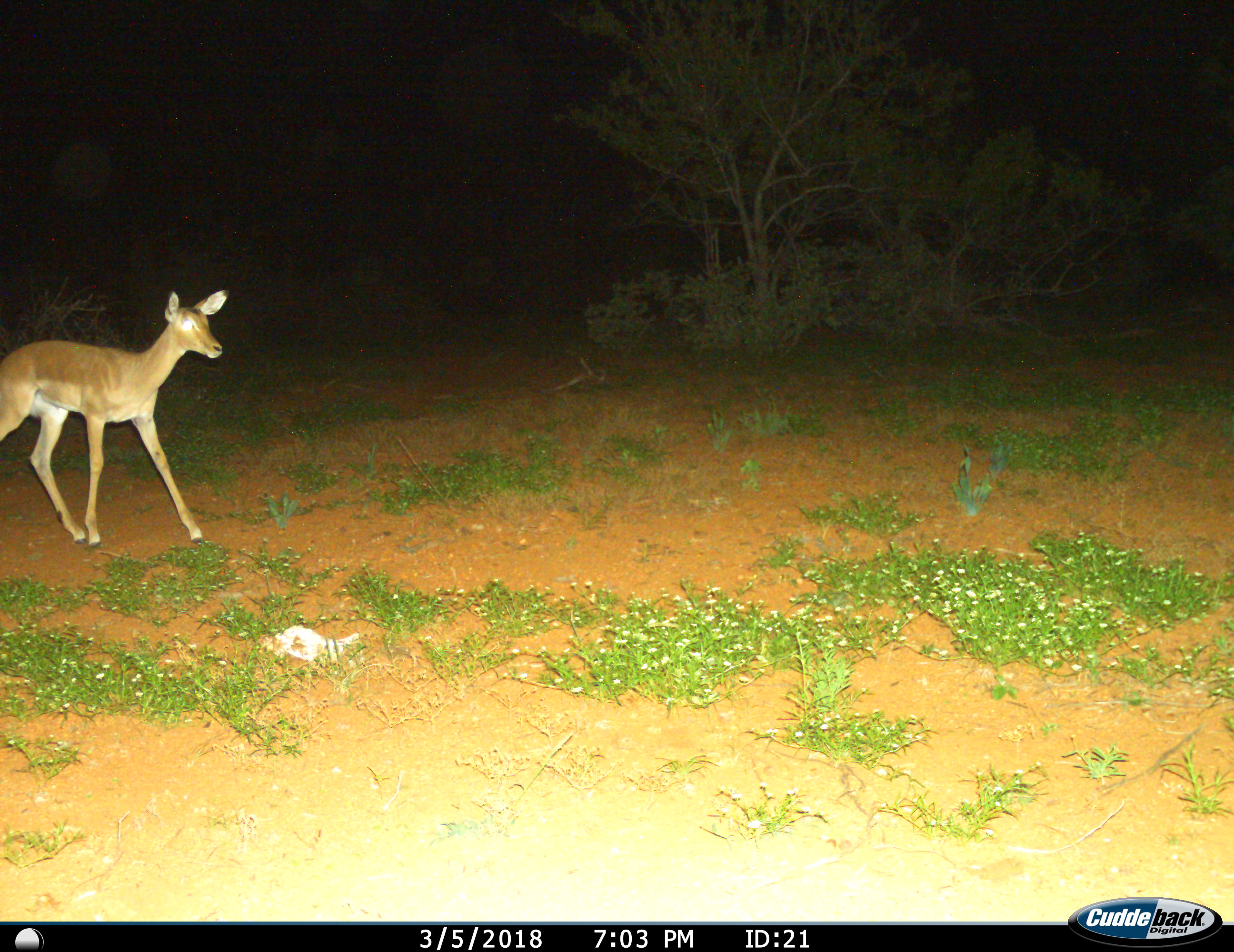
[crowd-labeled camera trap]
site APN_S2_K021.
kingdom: Animalia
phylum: Chordata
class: Mammalia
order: Artiodactyla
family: Bovidae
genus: Aepyceros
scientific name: Aepyceros melampus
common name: impala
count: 1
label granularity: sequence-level